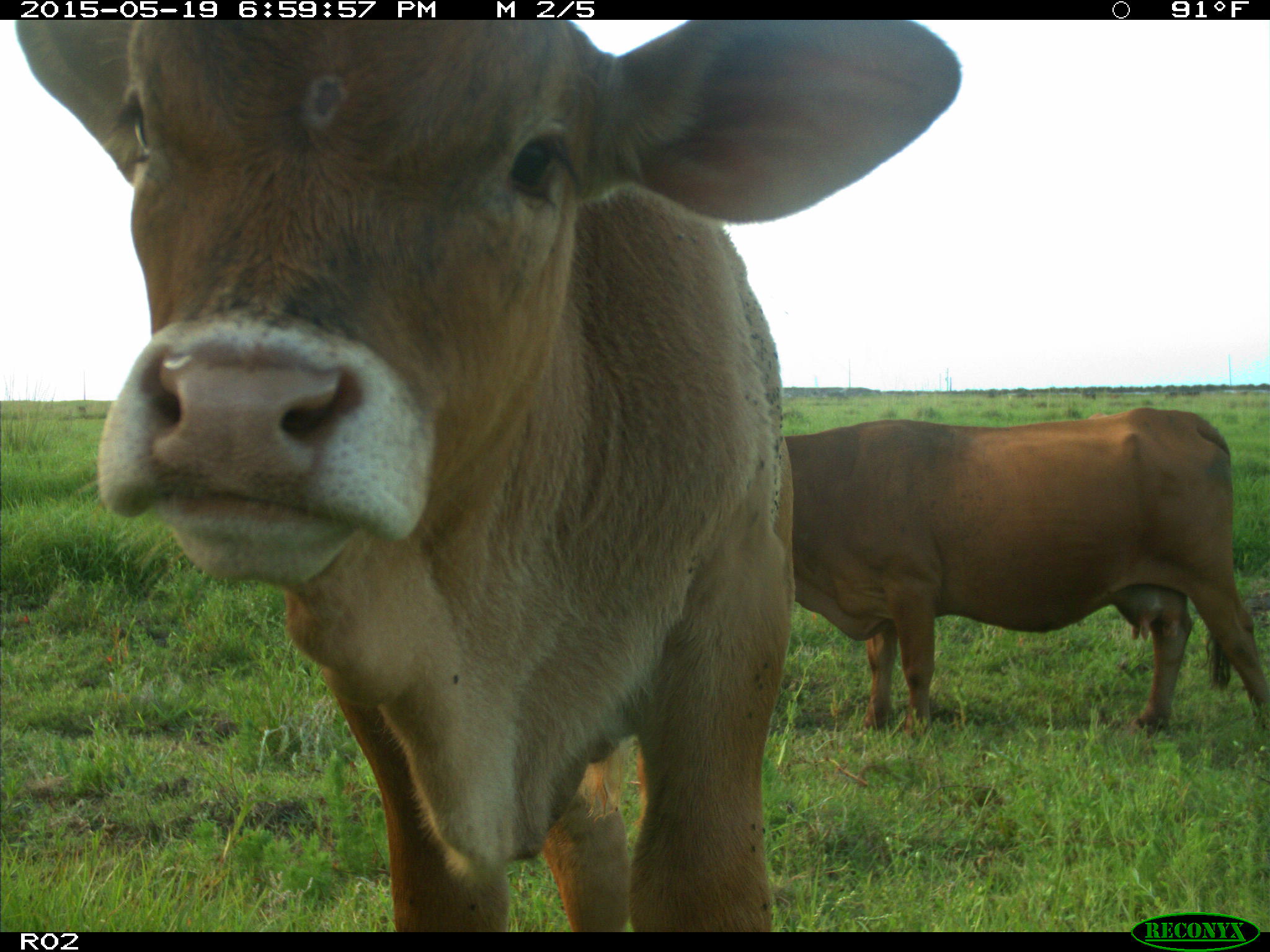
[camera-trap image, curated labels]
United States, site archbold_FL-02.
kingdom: Animalia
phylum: Chordata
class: Mammalia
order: Artiodactyla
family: Bovidae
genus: Bos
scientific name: Bos taurus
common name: domestic cow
Bos taurus (domestic cow).